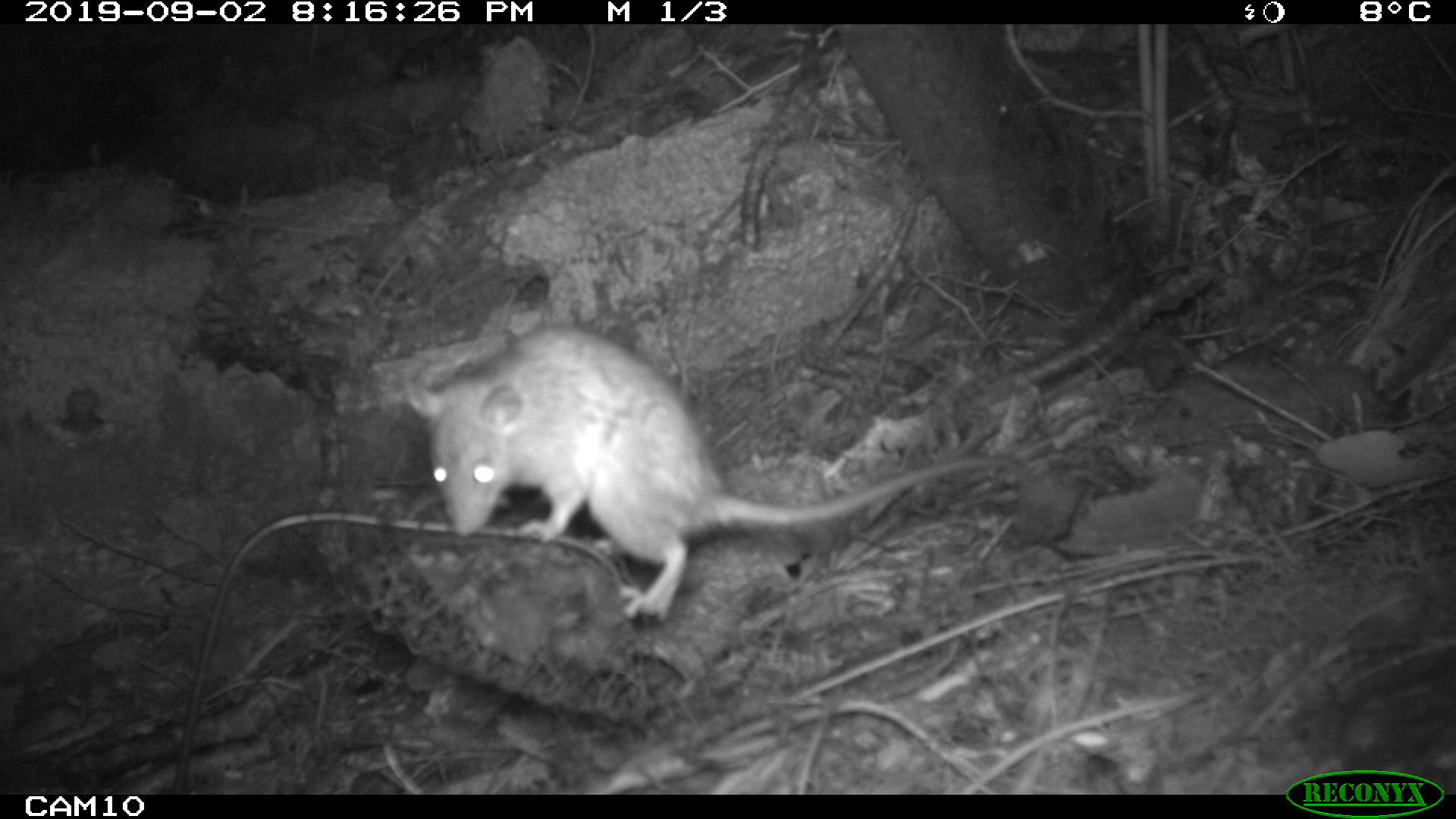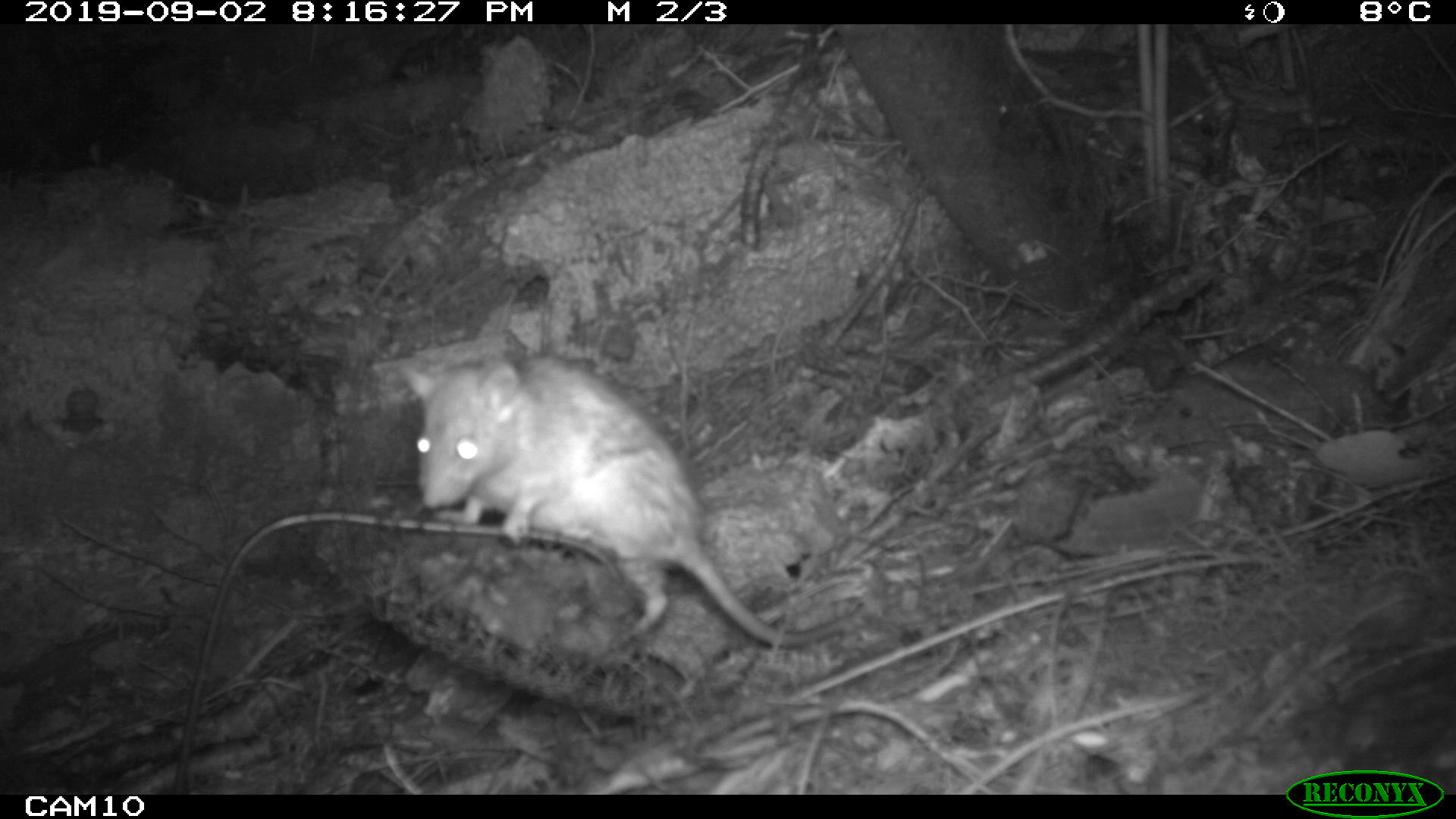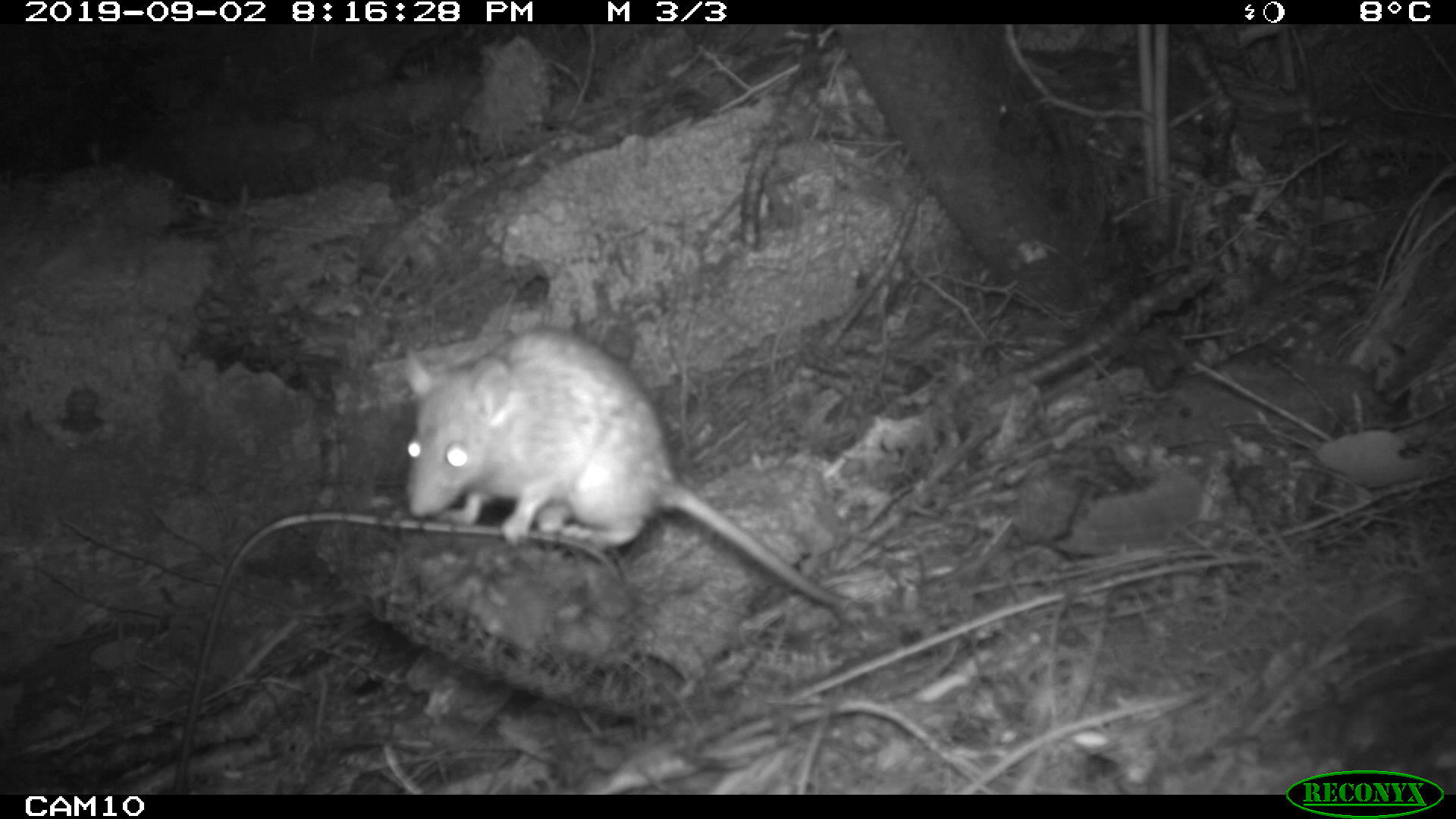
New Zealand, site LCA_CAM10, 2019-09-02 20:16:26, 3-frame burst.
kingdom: Animalia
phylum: Chordata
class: Mammalia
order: Rodentia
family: Muridae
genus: Rattus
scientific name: Rattus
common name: rat